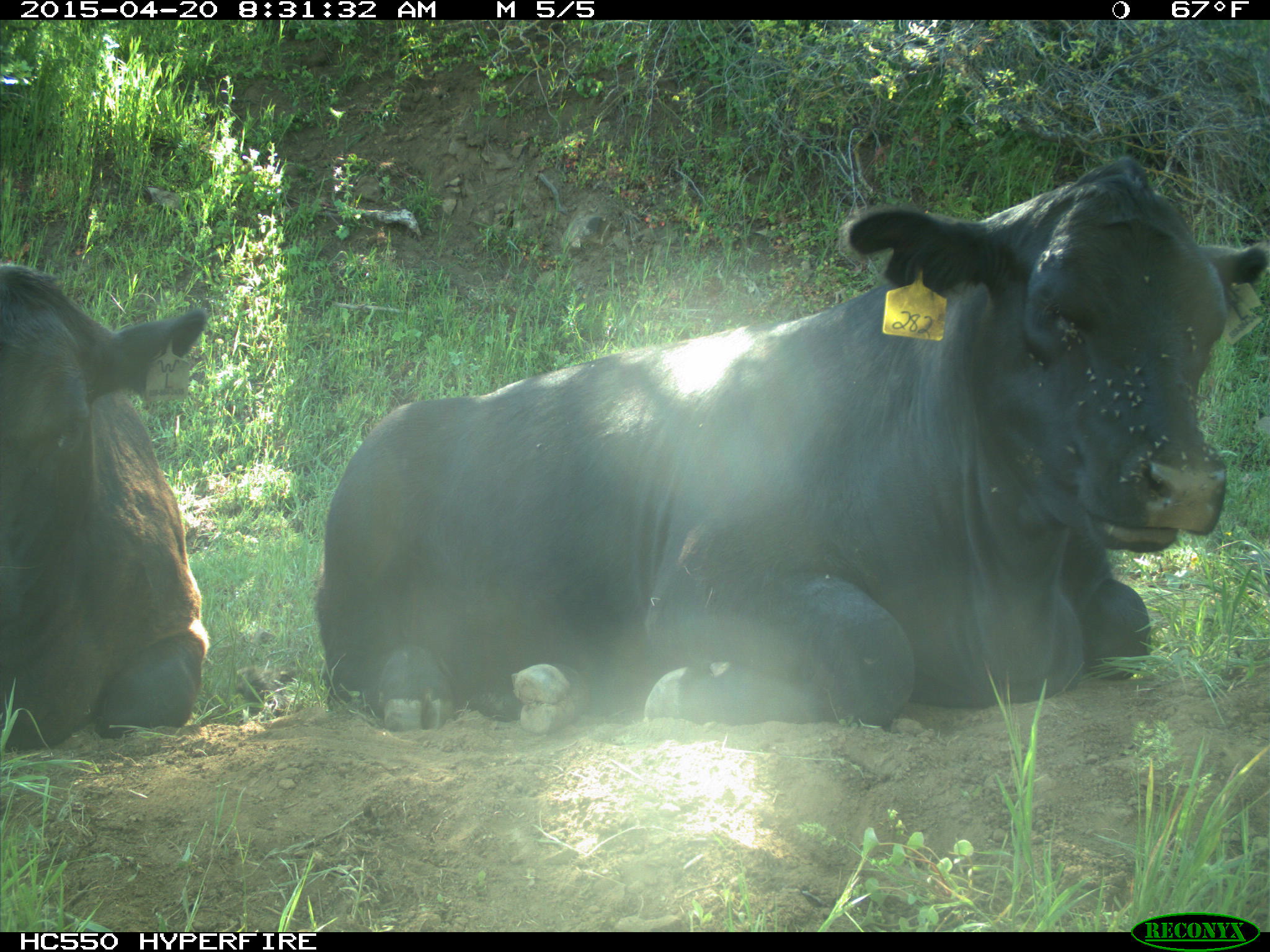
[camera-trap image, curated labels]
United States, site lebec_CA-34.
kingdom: Animalia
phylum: Chordata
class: Mammalia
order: Artiodactyla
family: Bovidae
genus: Bos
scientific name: Bos taurus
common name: domestic cow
Bos taurus (domestic cow).